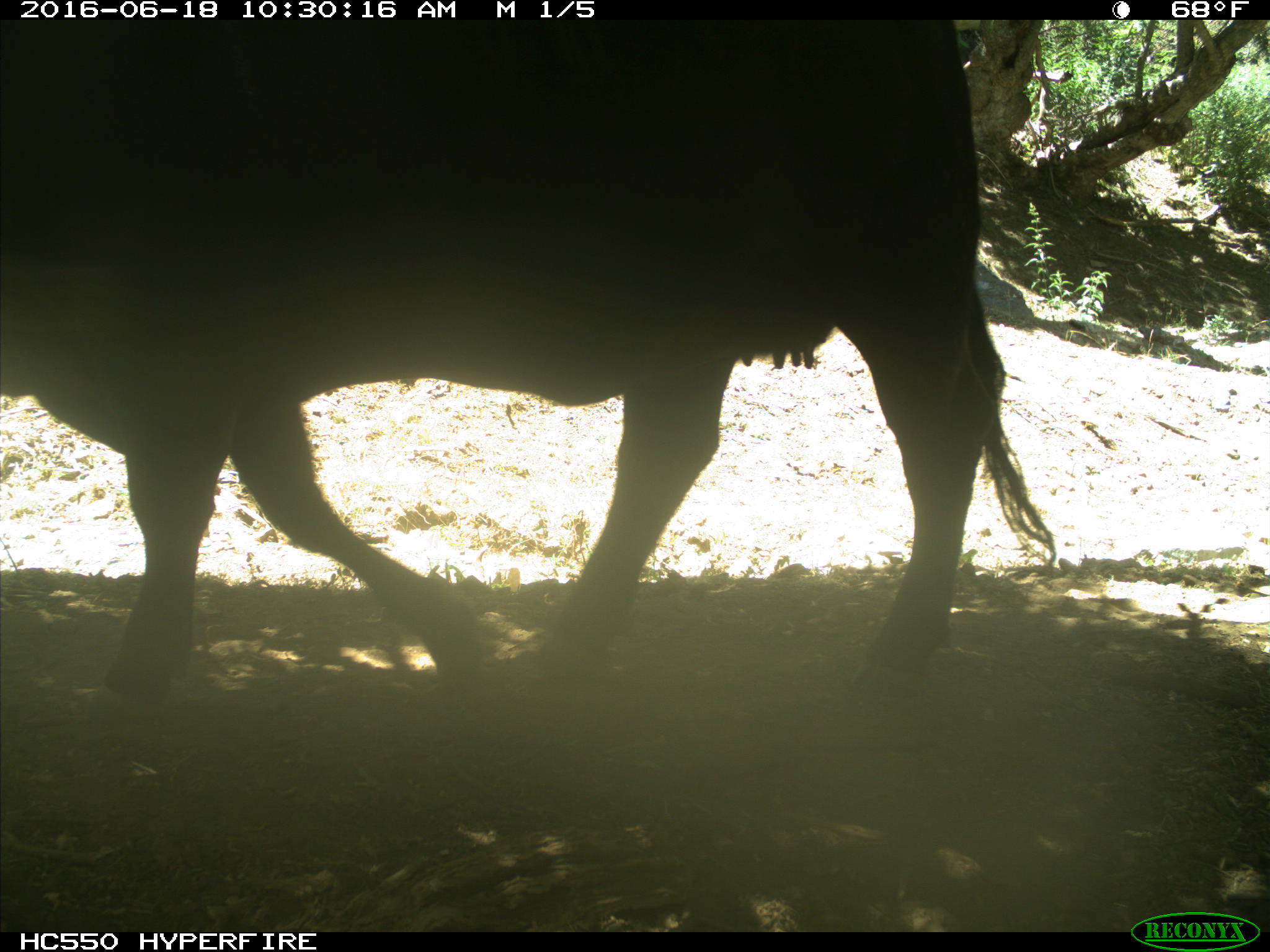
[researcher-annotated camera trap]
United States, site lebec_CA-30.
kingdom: Animalia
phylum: Chordata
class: Mammalia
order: Artiodactyla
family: Bovidae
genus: Bos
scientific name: Bos taurus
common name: domestic cow